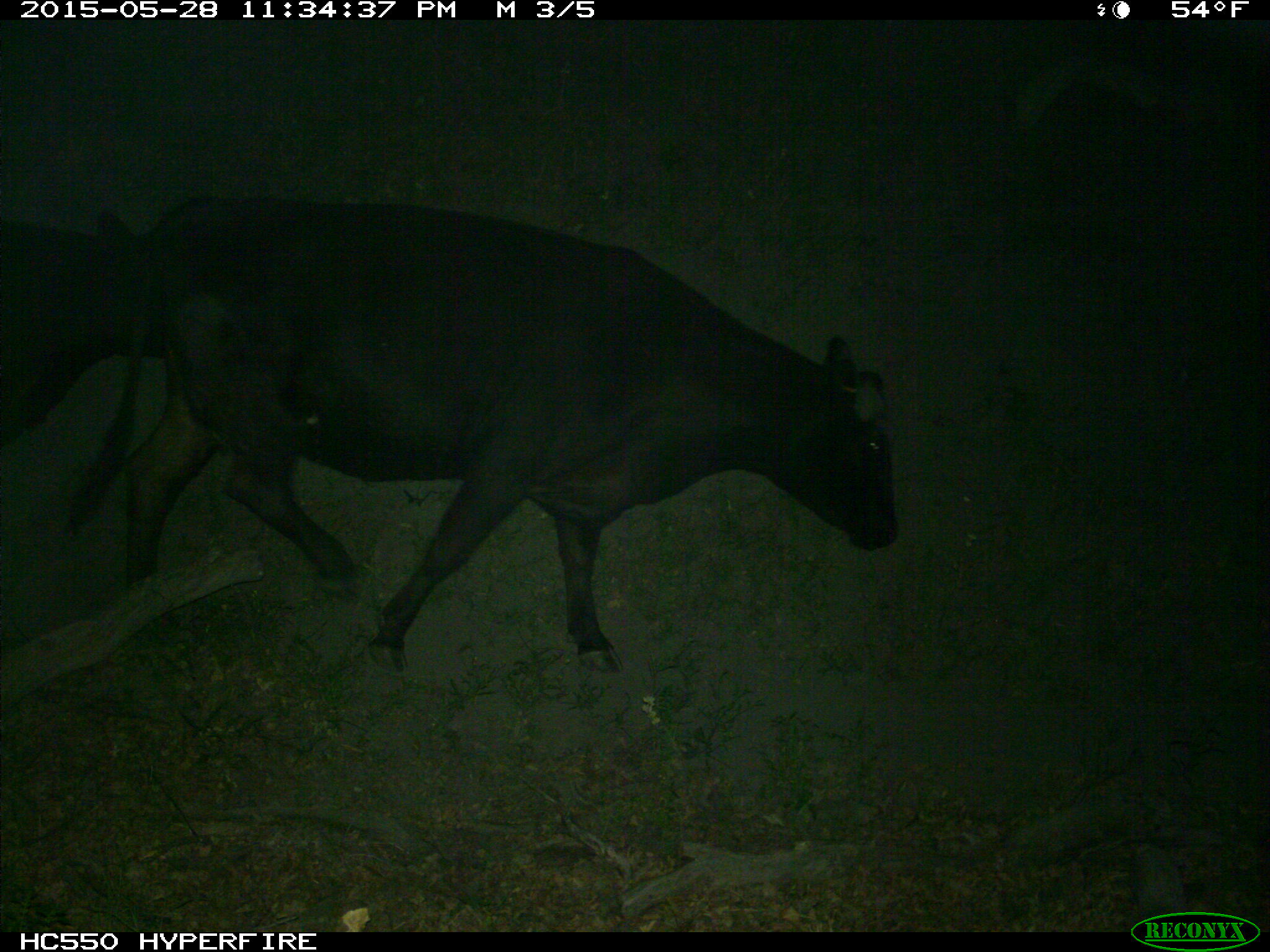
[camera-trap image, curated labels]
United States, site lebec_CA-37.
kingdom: Animalia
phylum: Chordata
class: Mammalia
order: Artiodactyla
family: Bovidae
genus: Bos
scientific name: Bos taurus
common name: domestic cow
Bos taurus (domestic cow).